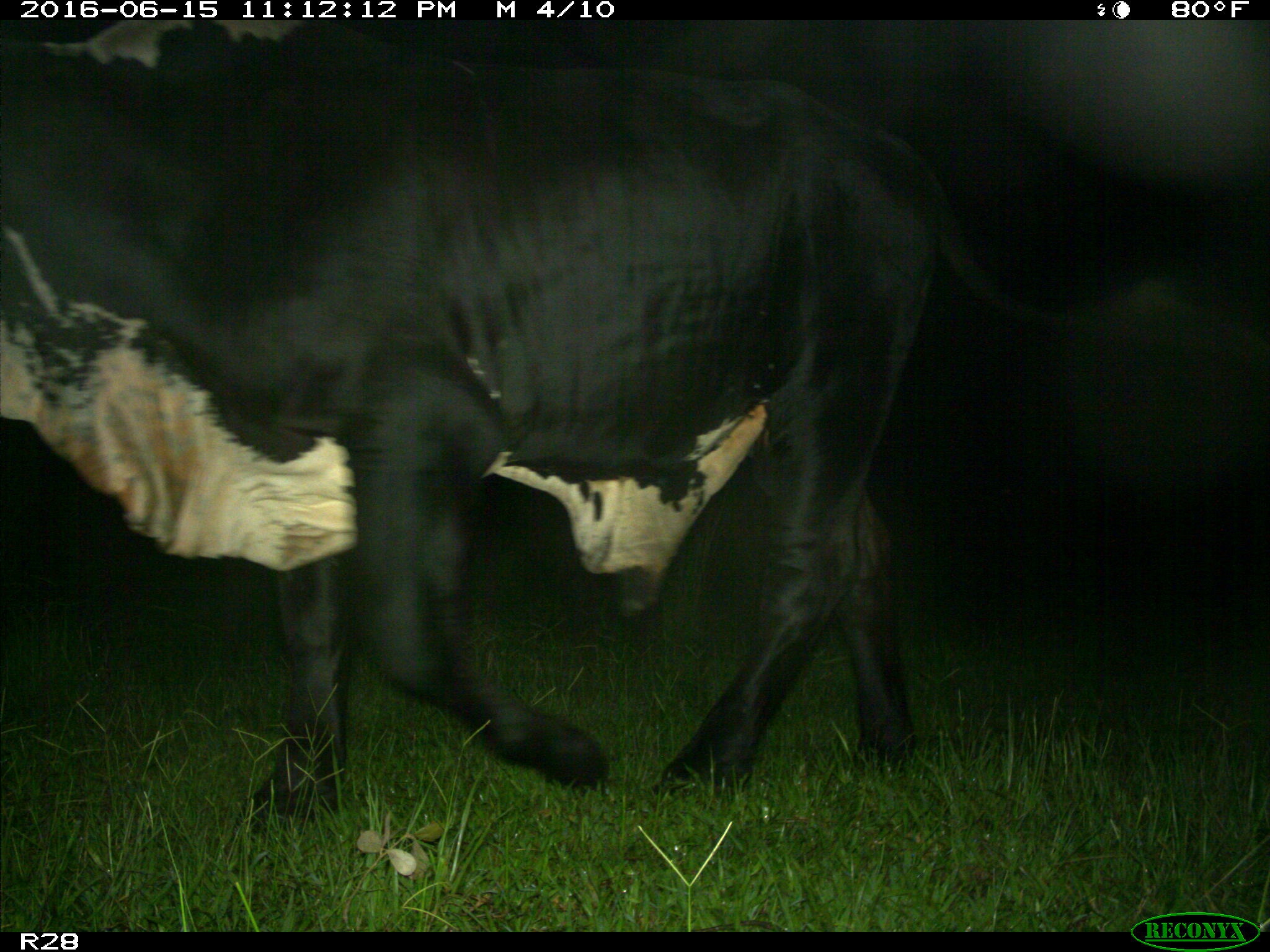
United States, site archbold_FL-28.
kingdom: Animalia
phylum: Chordata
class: Mammalia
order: Artiodactyla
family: Bovidae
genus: Bos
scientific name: Bos taurus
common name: domestic cow